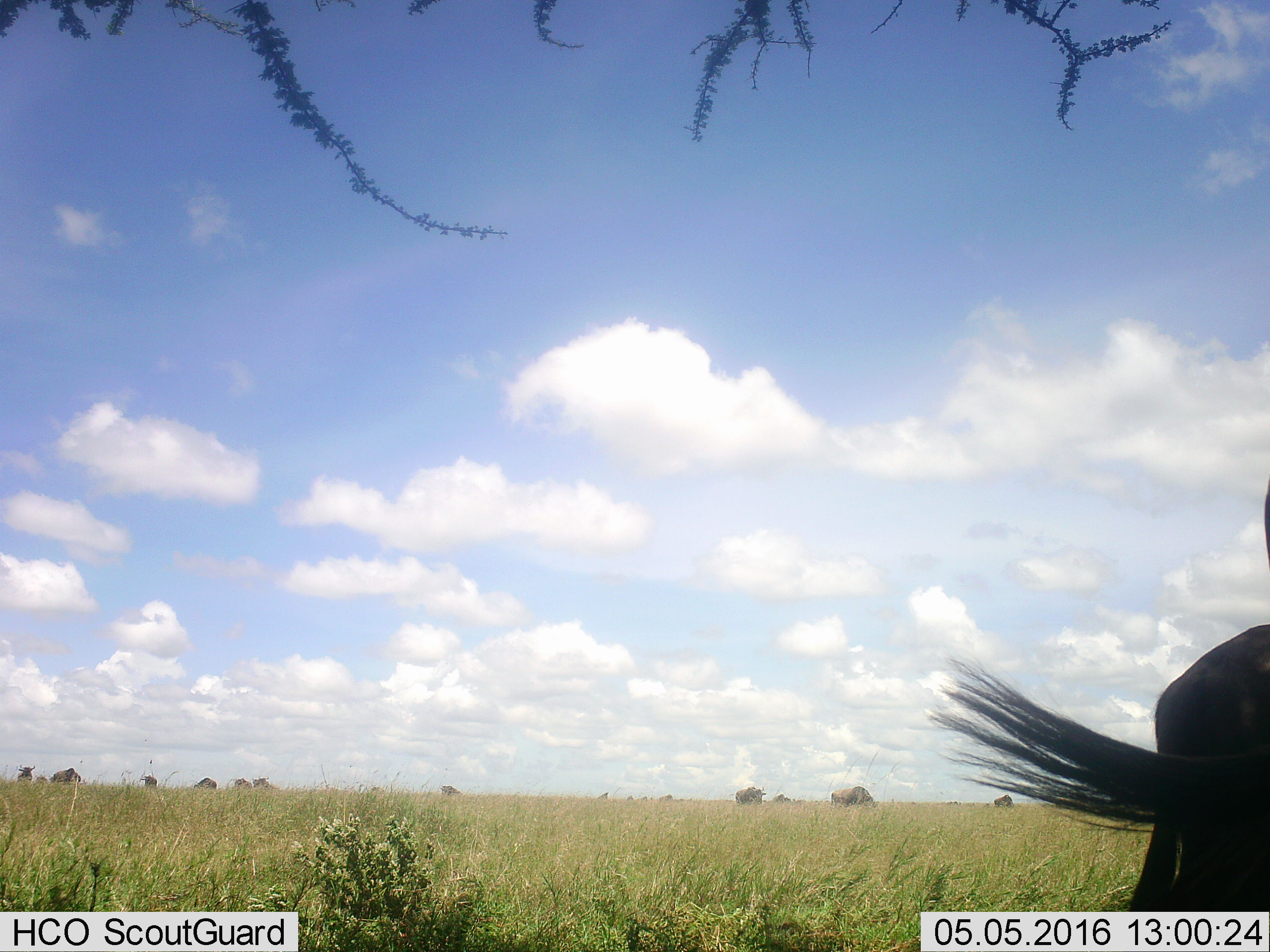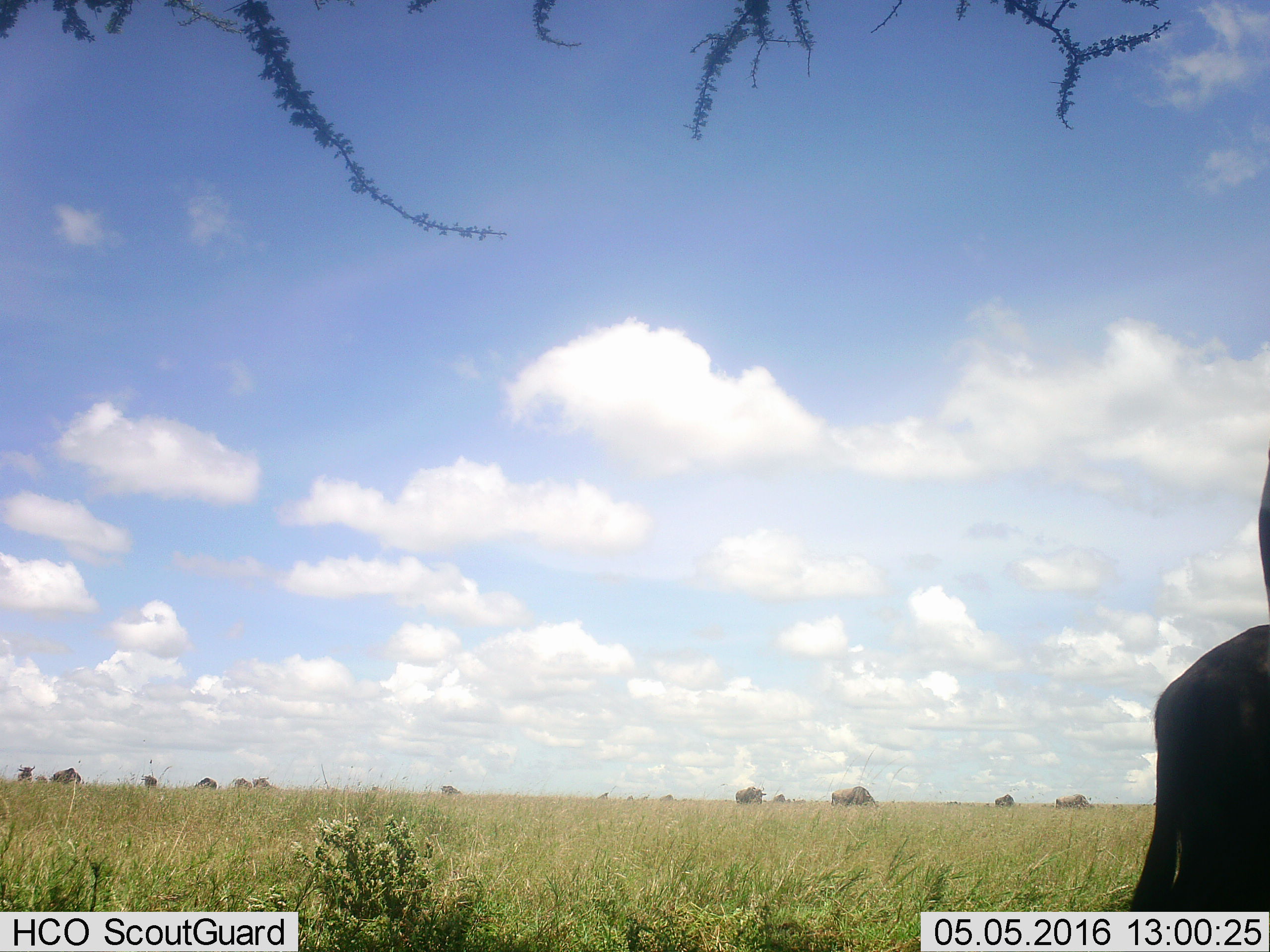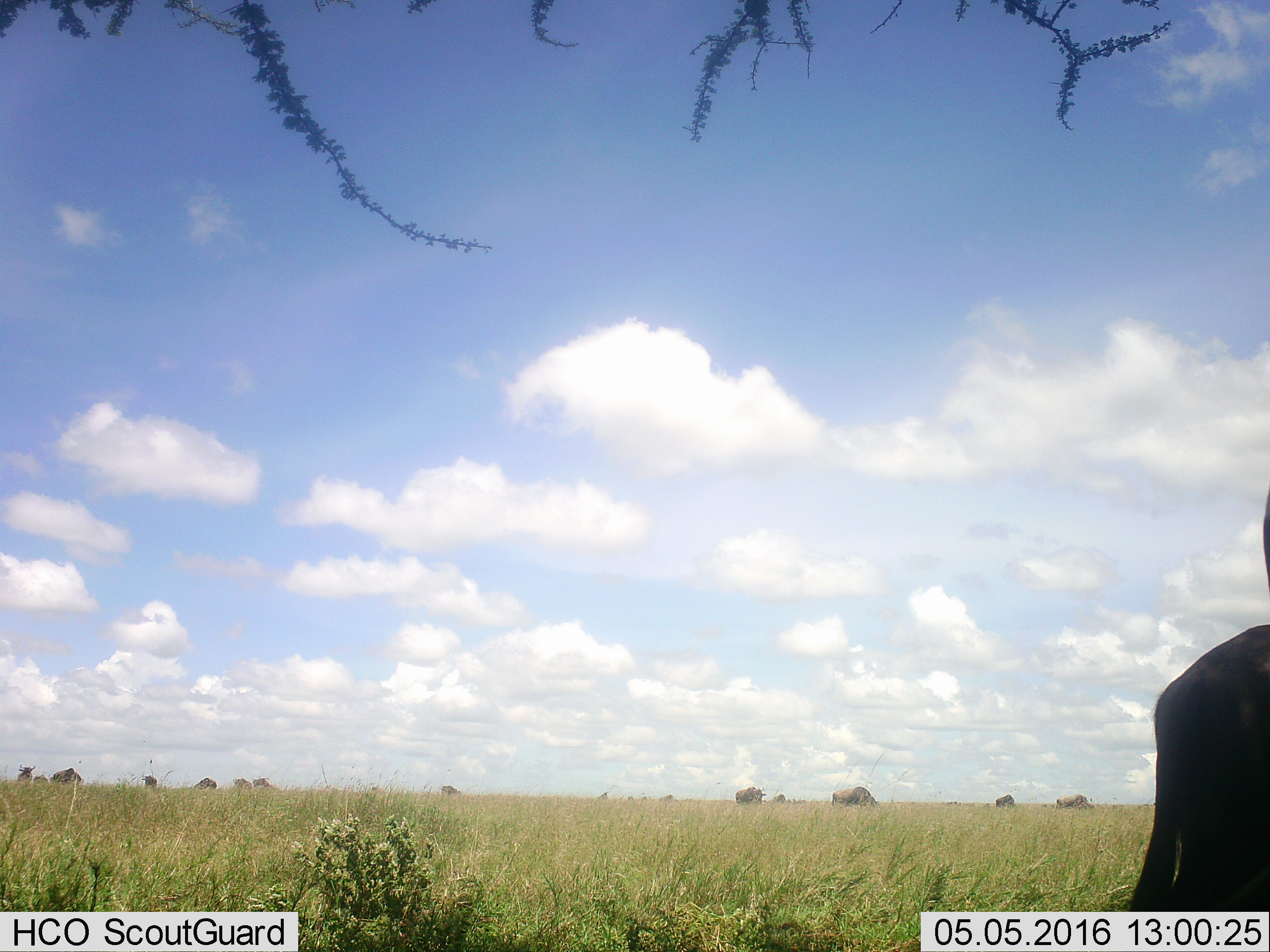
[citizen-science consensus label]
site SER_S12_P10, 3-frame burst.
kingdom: Animalia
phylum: Chordata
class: Mammalia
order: Artiodactyla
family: Bovidae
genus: Connochaetes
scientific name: Connochaetes taurinus taurinus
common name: blue wildebeest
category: wildebeestblue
Wildebeestblue (blue wildebeest) (Connochaetes taurinus taurinus), count 7. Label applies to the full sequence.